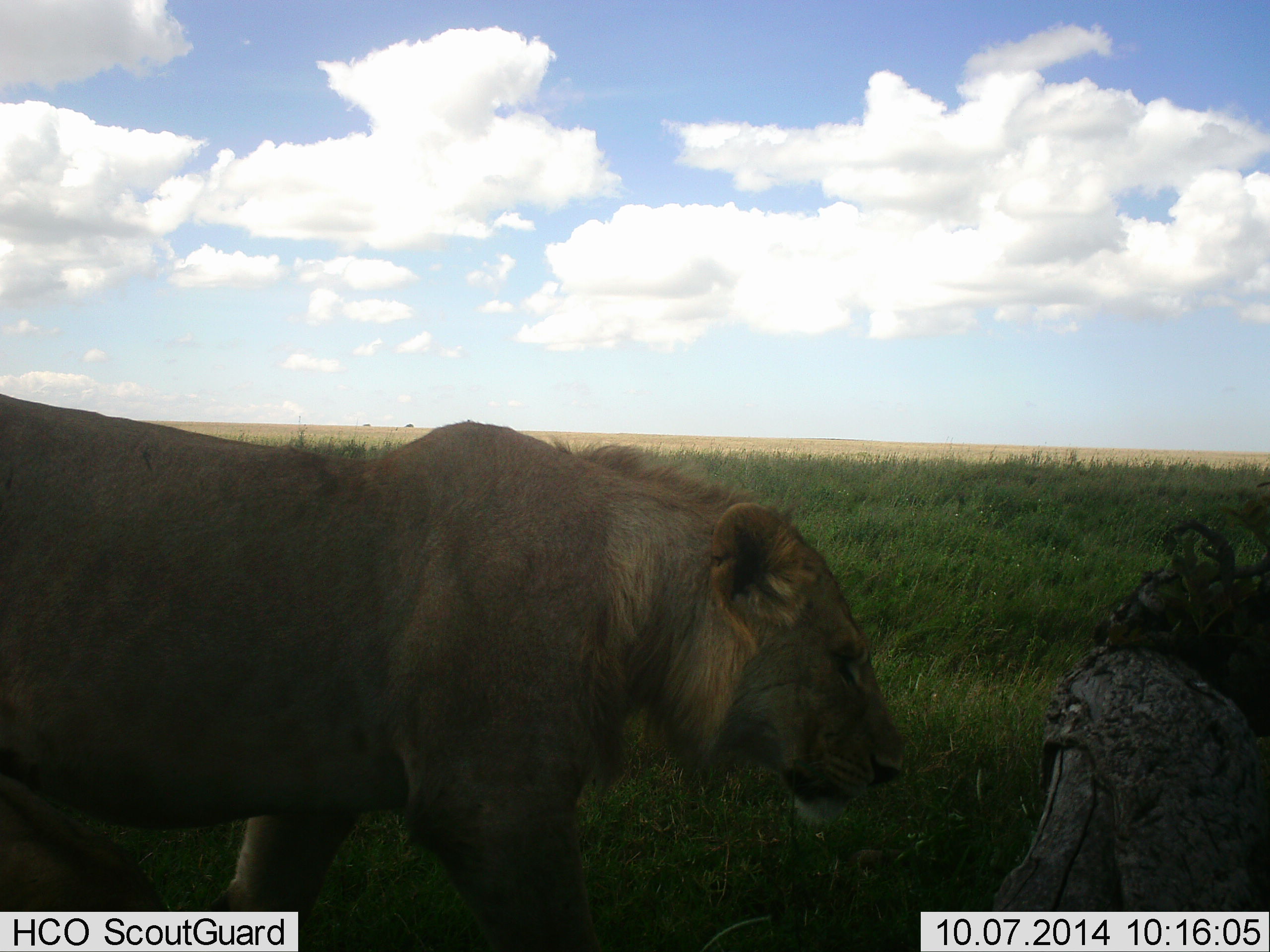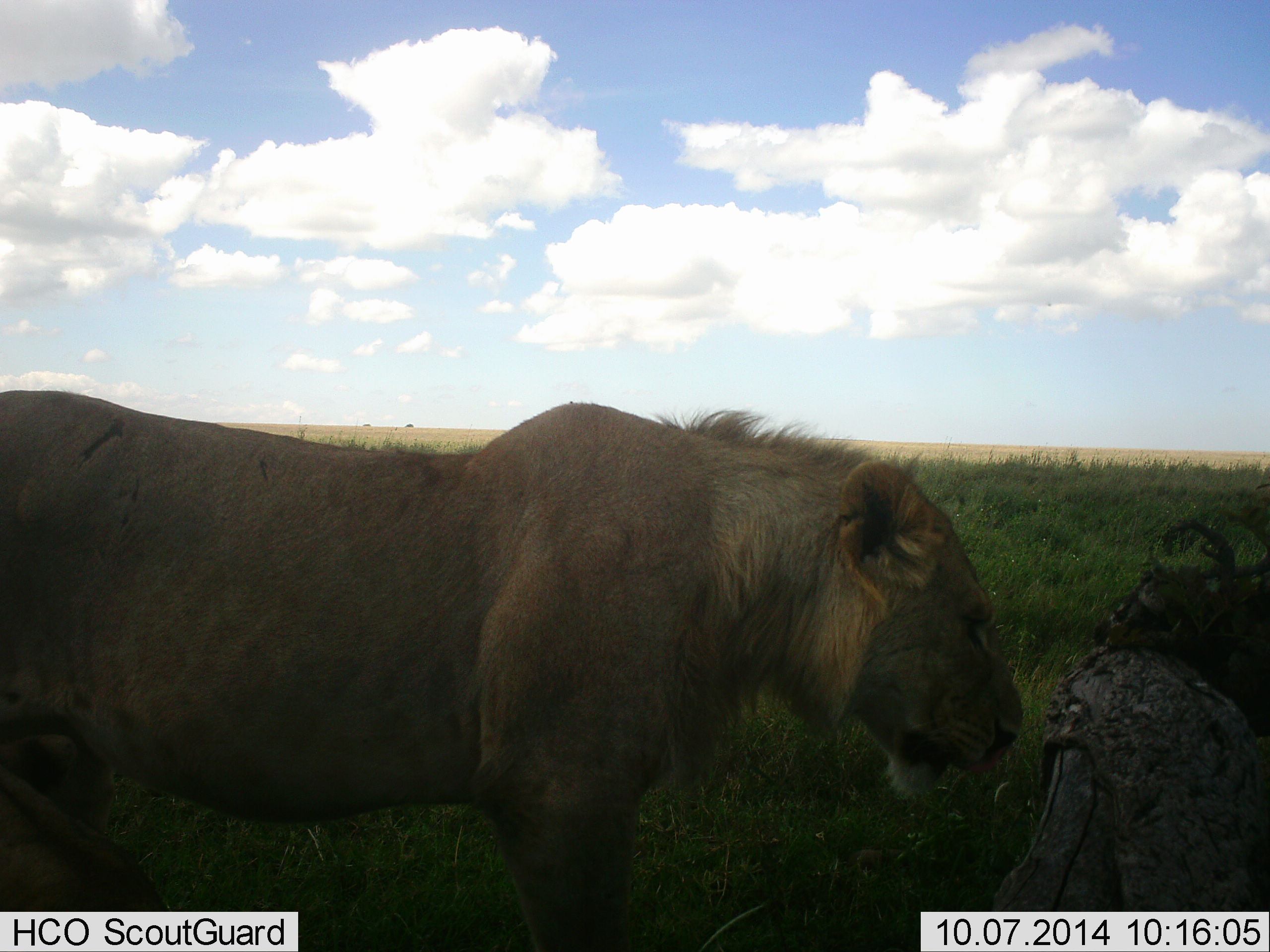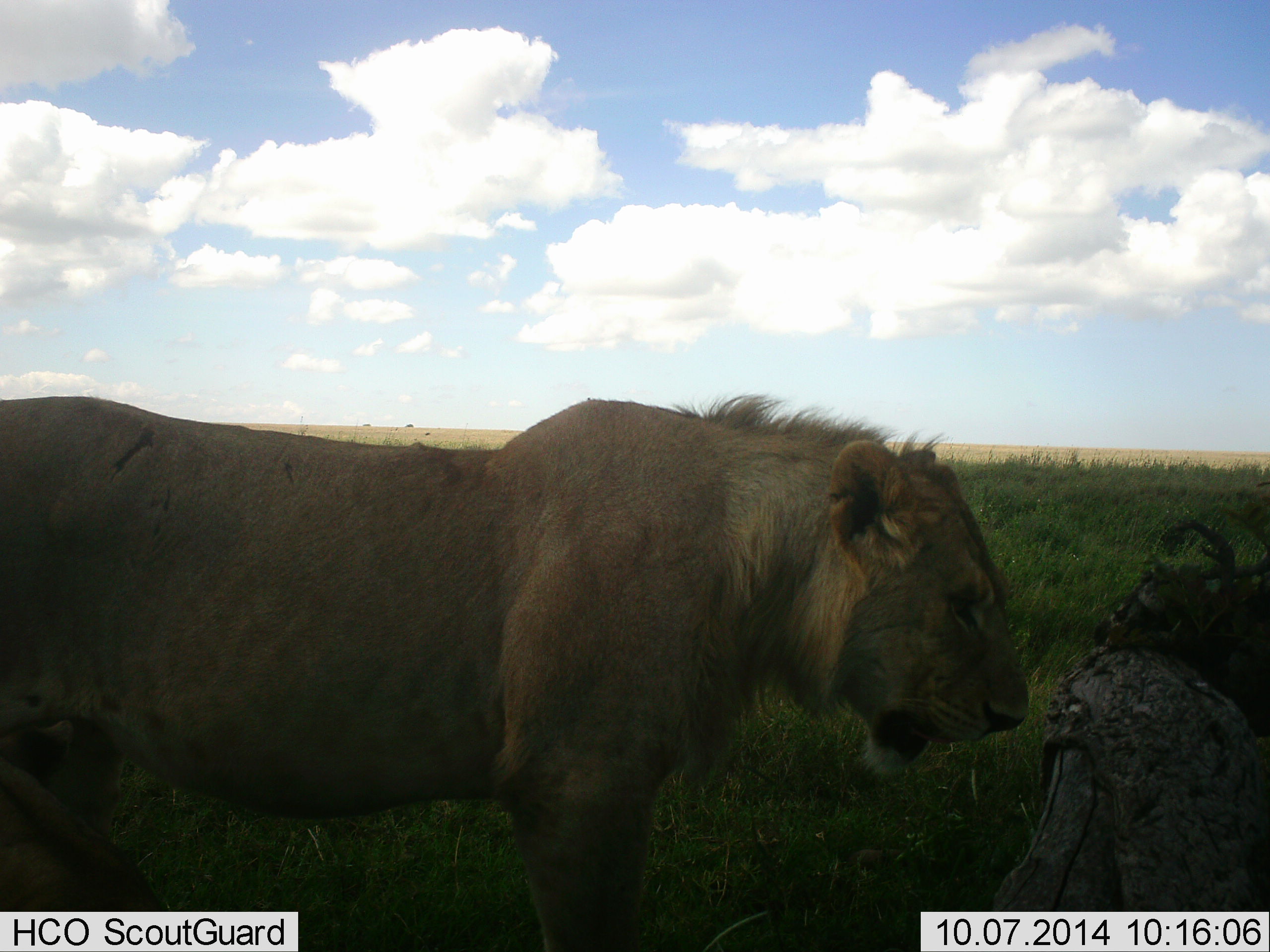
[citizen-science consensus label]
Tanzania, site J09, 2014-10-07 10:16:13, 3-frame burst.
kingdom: Animalia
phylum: Chordata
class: Mammalia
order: Carnivora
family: Felidae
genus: Panthera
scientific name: Panthera leo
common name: lion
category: lionmale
Lionmale (lion) (Panthera leo), count 1. Behavior (volunteer vote fractions): standing 60%, resting 0%, moving 30%, interacting 10%. Young present (vote fraction): 0%. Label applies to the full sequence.